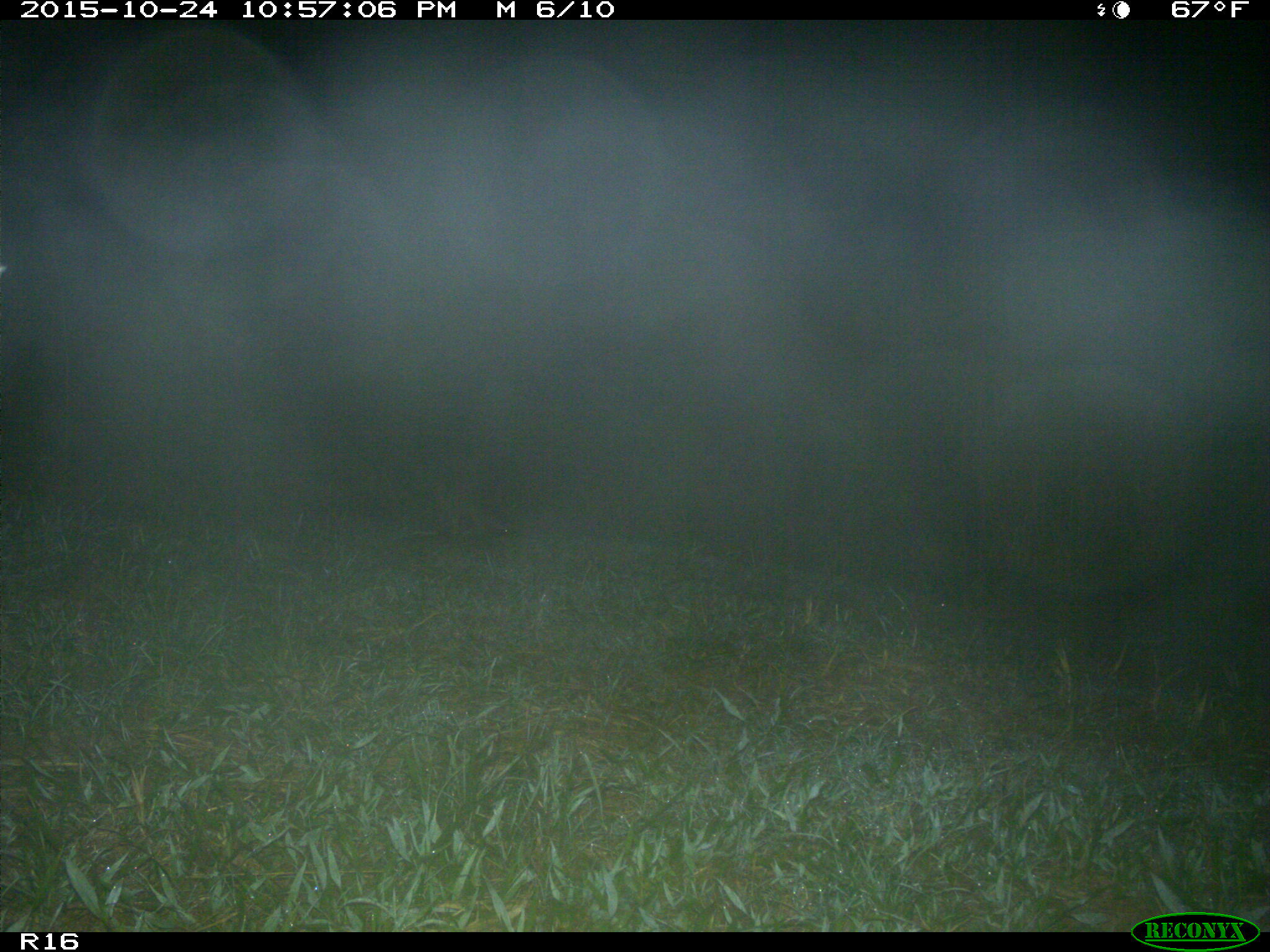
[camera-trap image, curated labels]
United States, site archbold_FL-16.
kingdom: Animalia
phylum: Chordata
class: Mammalia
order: Carnivora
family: Procyonidae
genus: Procyon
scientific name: Procyon lotor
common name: common raccoon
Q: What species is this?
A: Procyon lotor (common raccoon).